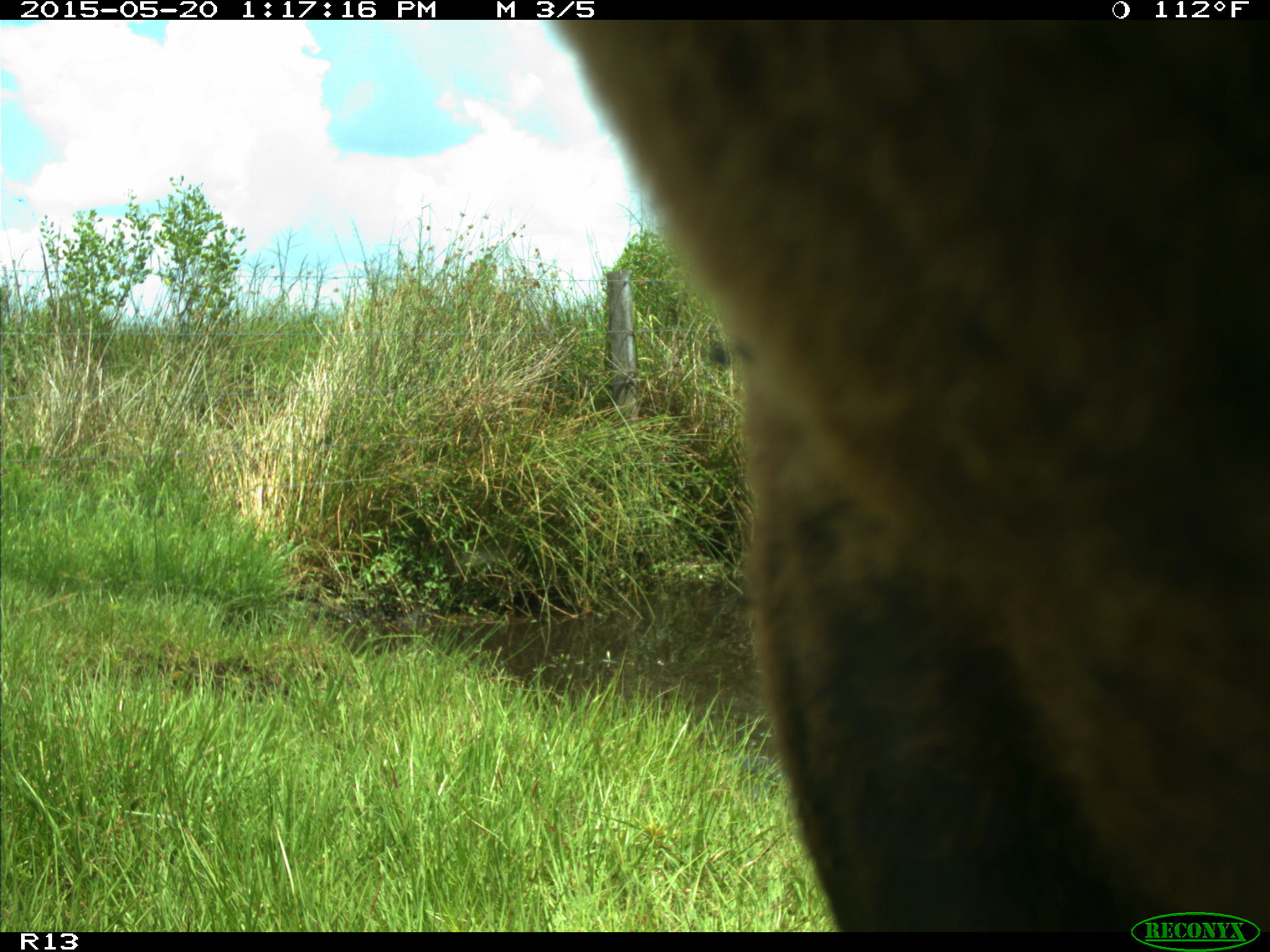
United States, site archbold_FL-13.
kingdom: Animalia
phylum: Chordata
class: Mammalia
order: Artiodactyla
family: Bovidae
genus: Bos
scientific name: Bos taurus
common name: domestic cow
Bos taurus (domestic cow).